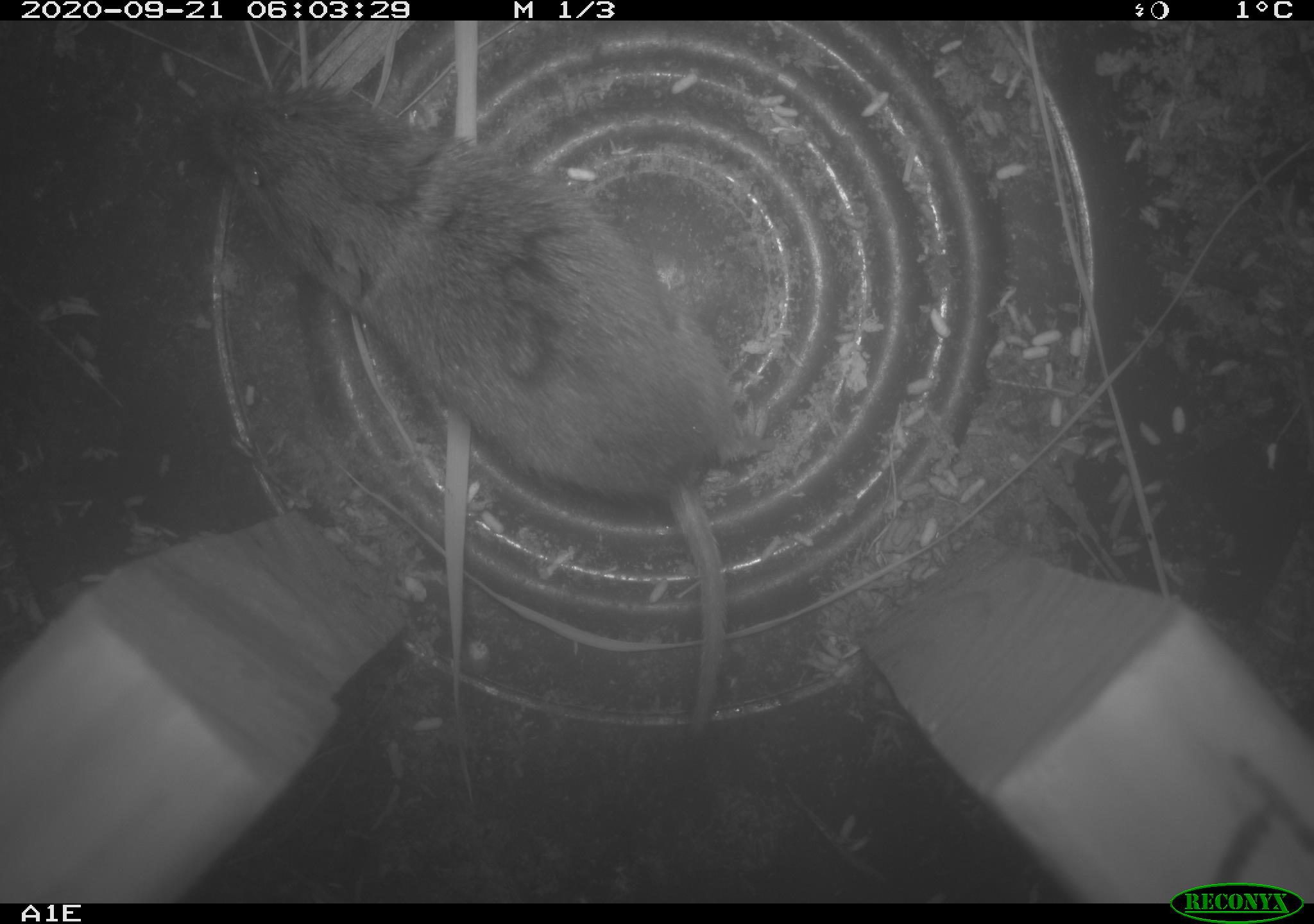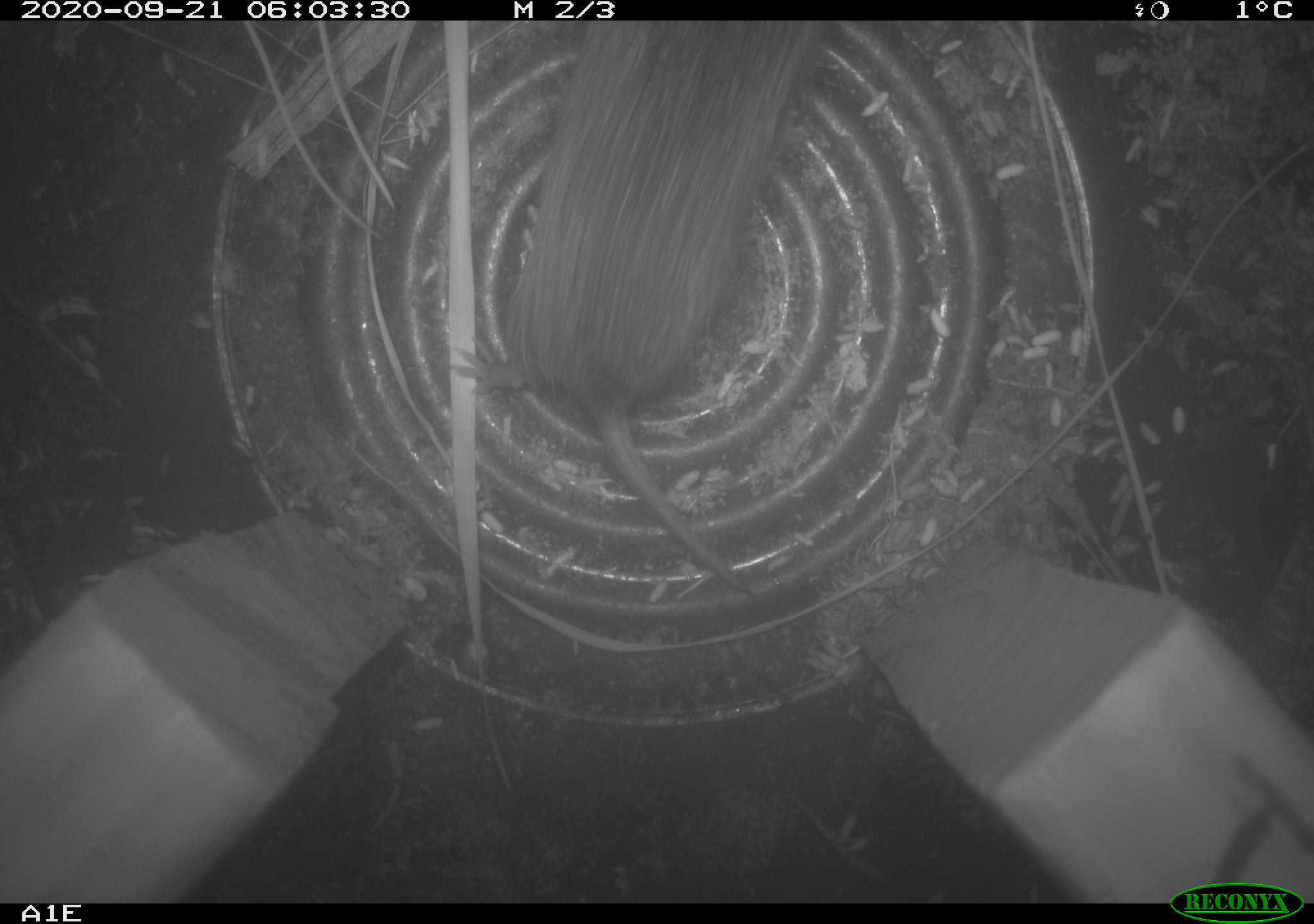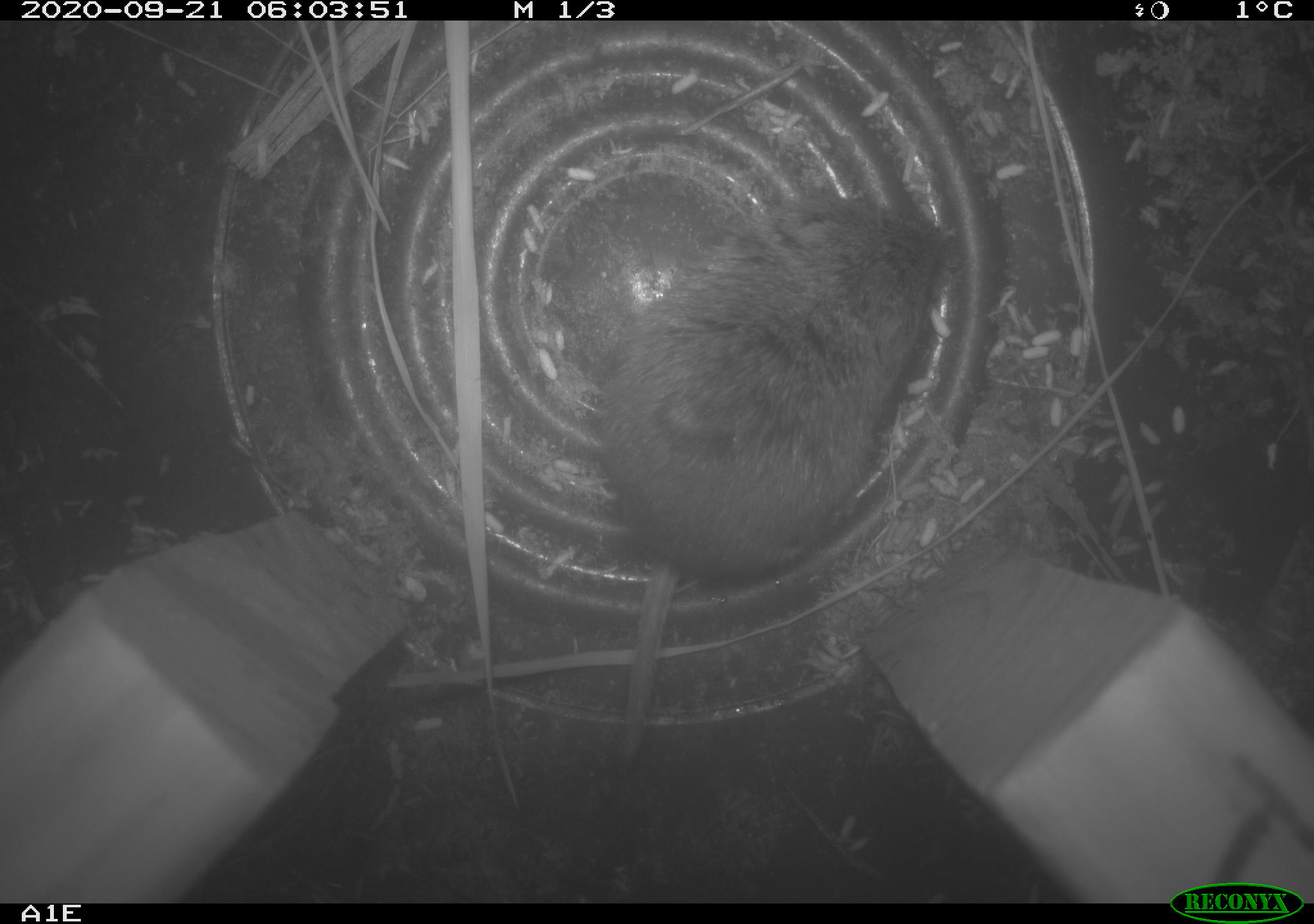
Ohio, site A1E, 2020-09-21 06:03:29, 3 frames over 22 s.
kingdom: Animalia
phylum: Chordata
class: Mammalia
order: Rodentia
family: Cricetidae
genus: Microtus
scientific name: Microtus pennsylvanicus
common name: meadow vole